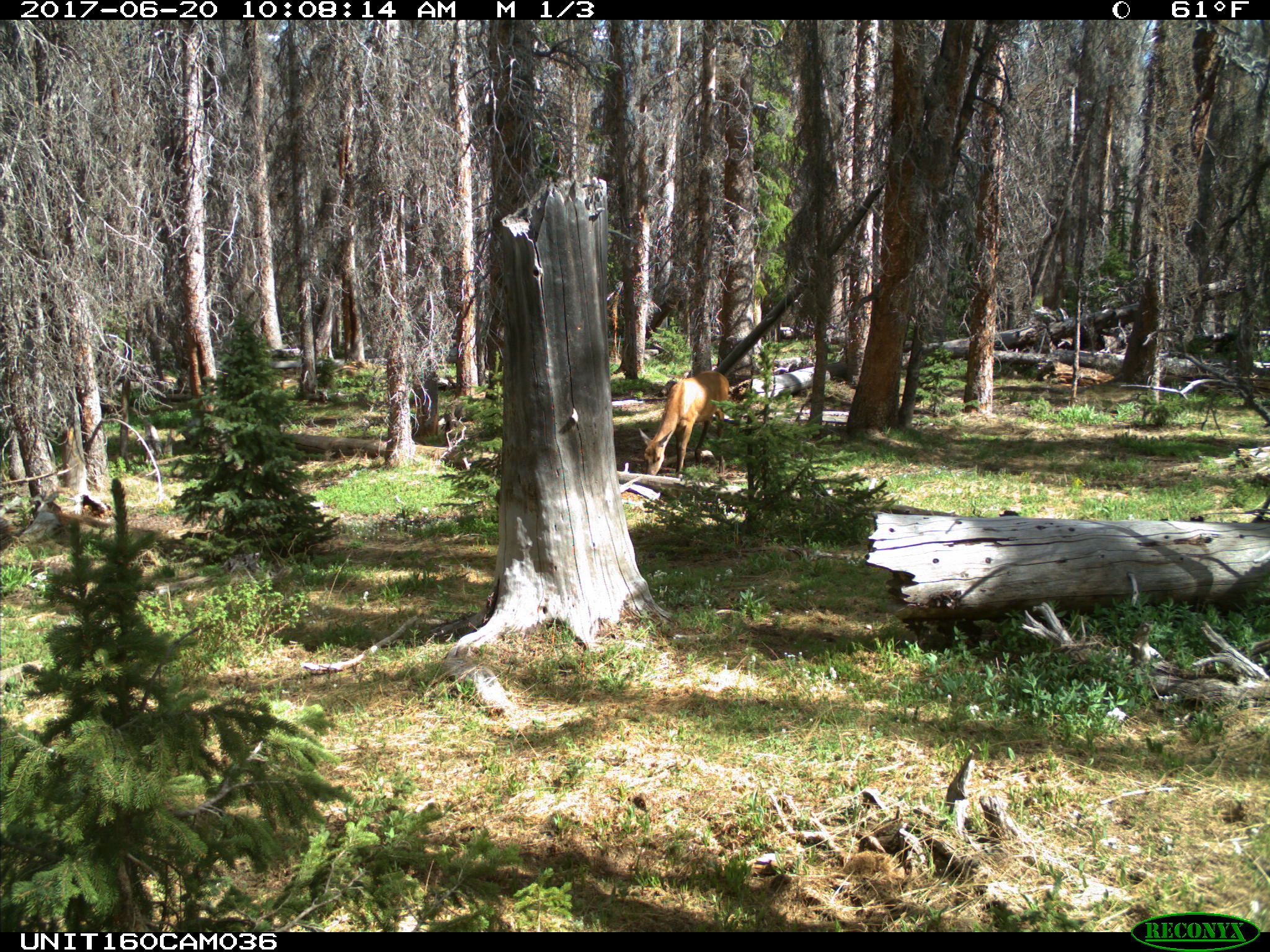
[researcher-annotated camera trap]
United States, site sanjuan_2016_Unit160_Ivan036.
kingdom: Animalia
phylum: Chordata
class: Mammalia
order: Artiodactyla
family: Cervidae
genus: Cervus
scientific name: Cervus elaphus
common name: red deer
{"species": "Cervus elaphus (red deer)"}